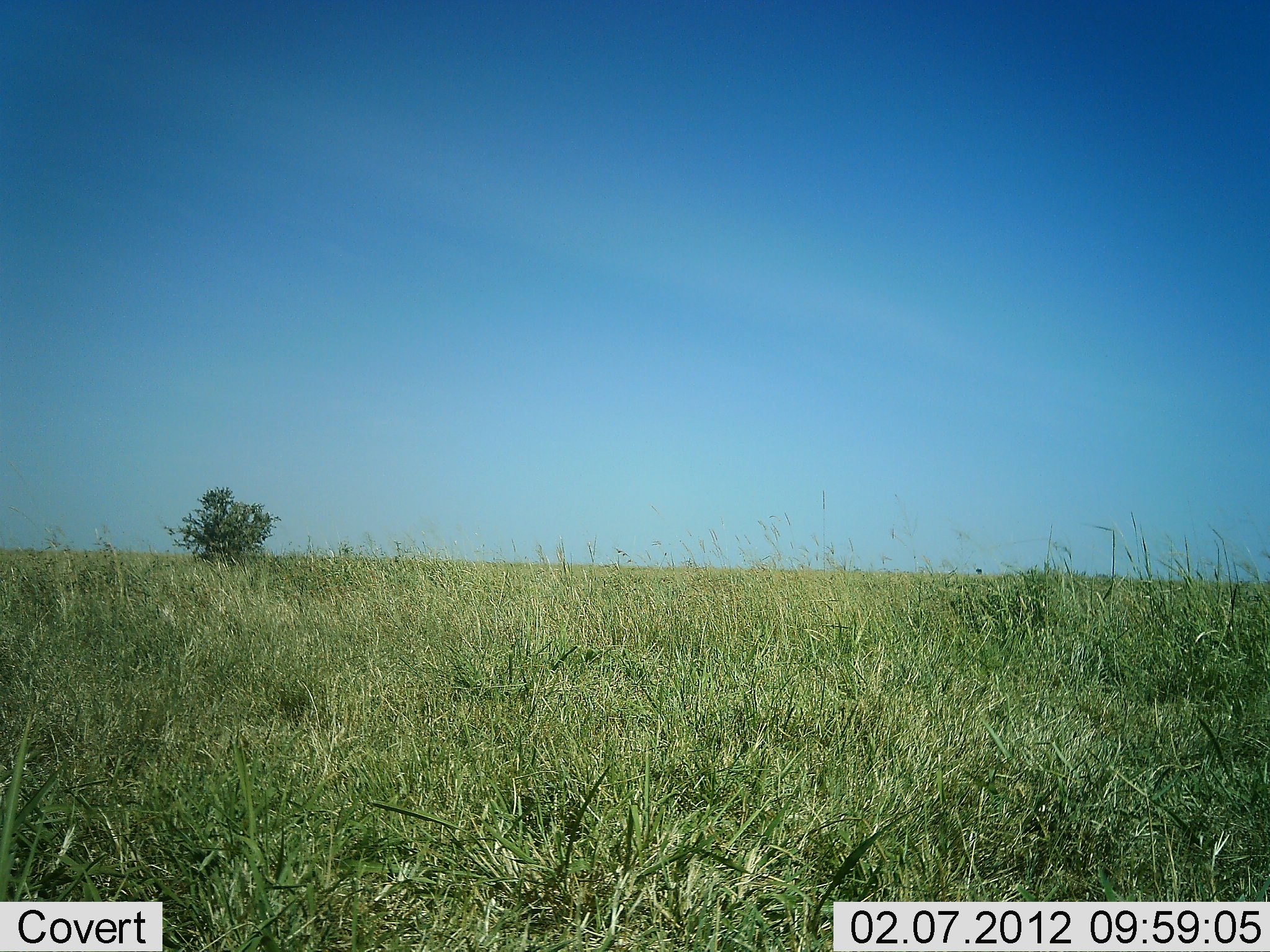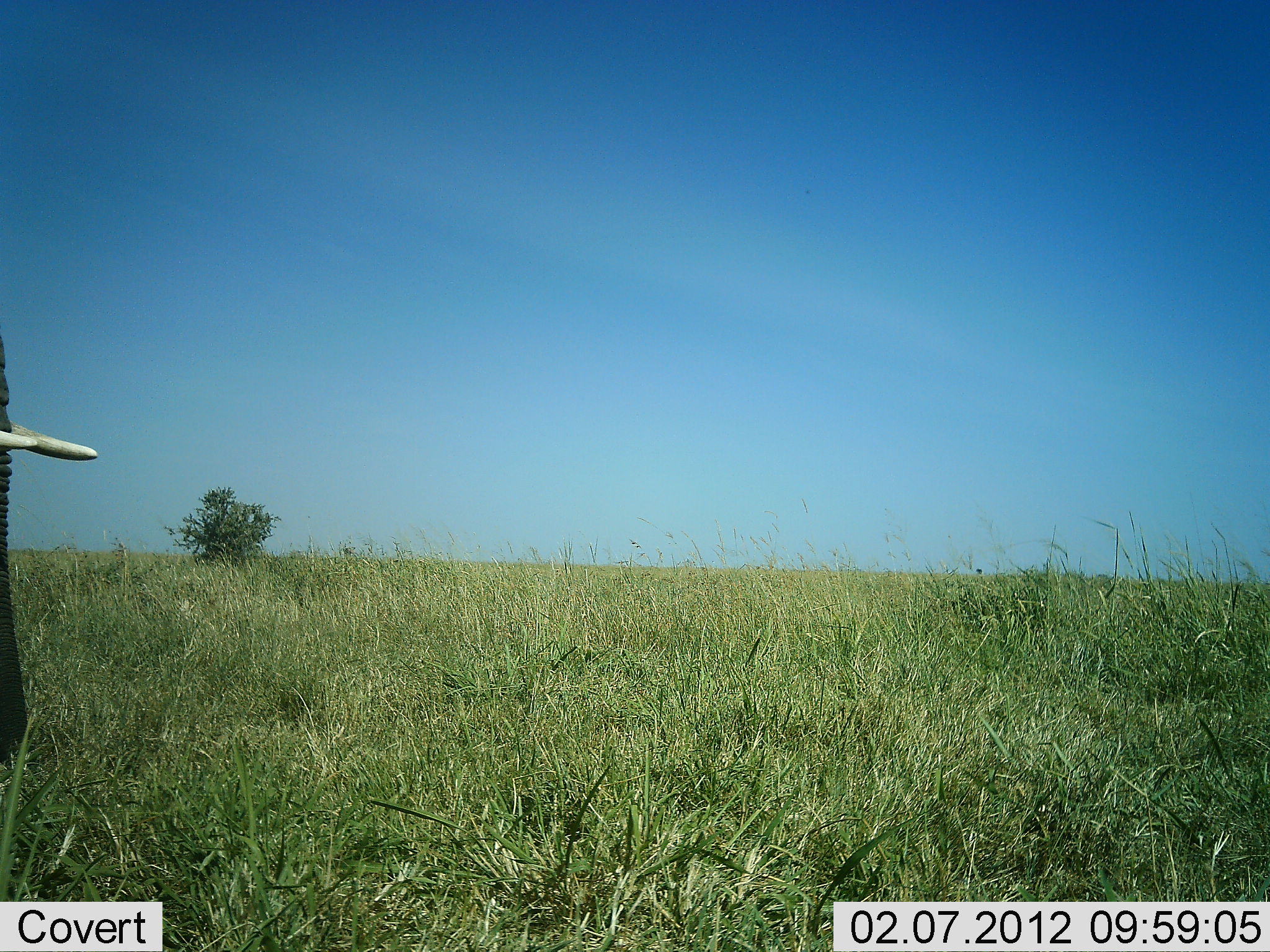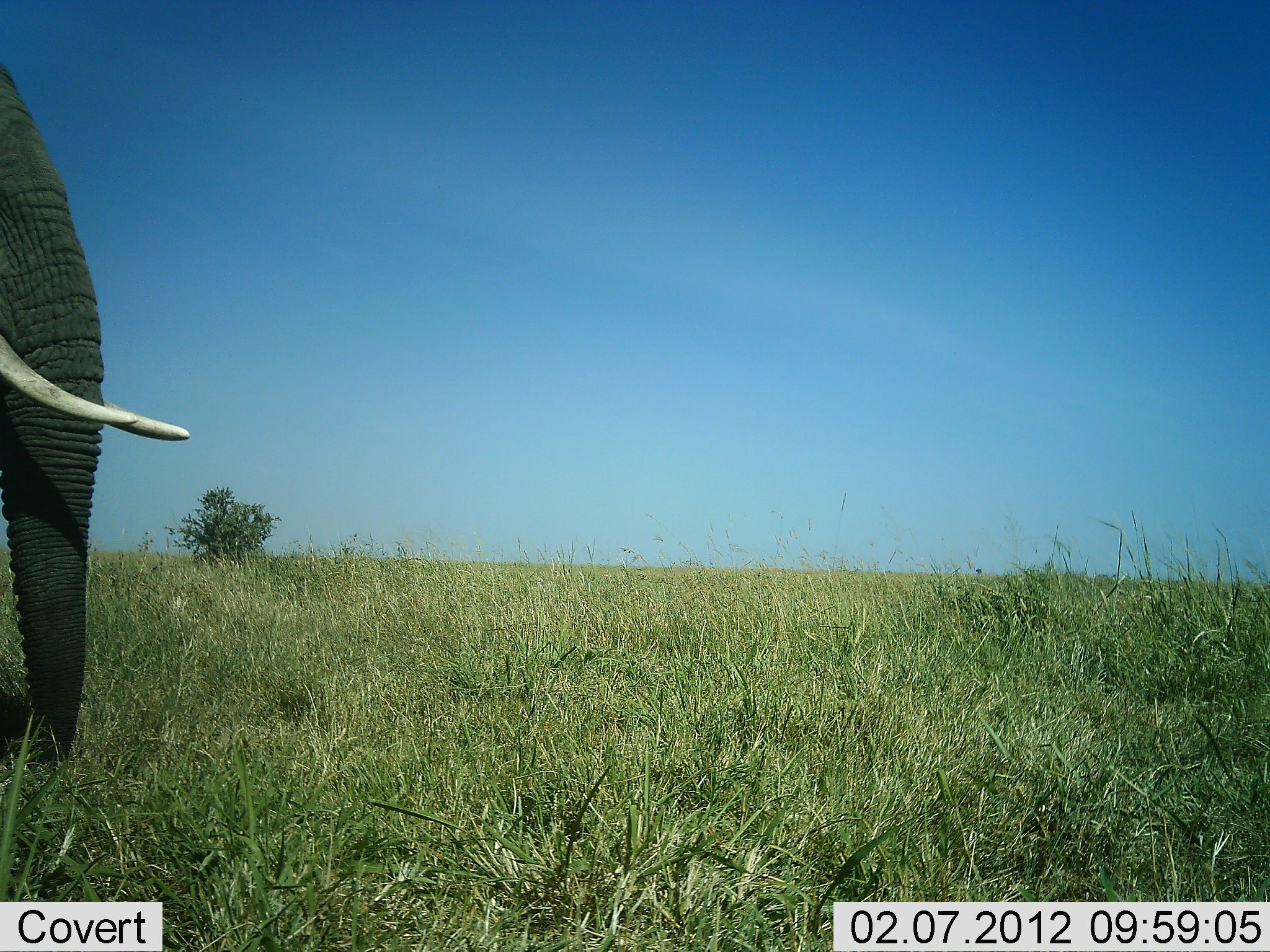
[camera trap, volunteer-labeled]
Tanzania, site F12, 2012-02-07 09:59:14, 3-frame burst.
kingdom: Animalia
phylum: Chordata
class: Mammalia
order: Proboscidea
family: Elephantidae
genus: Loxodonta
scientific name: Loxodonta africana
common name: african bush elephant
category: elephant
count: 1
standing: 5%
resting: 0%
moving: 95%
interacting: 0%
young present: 0%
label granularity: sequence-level